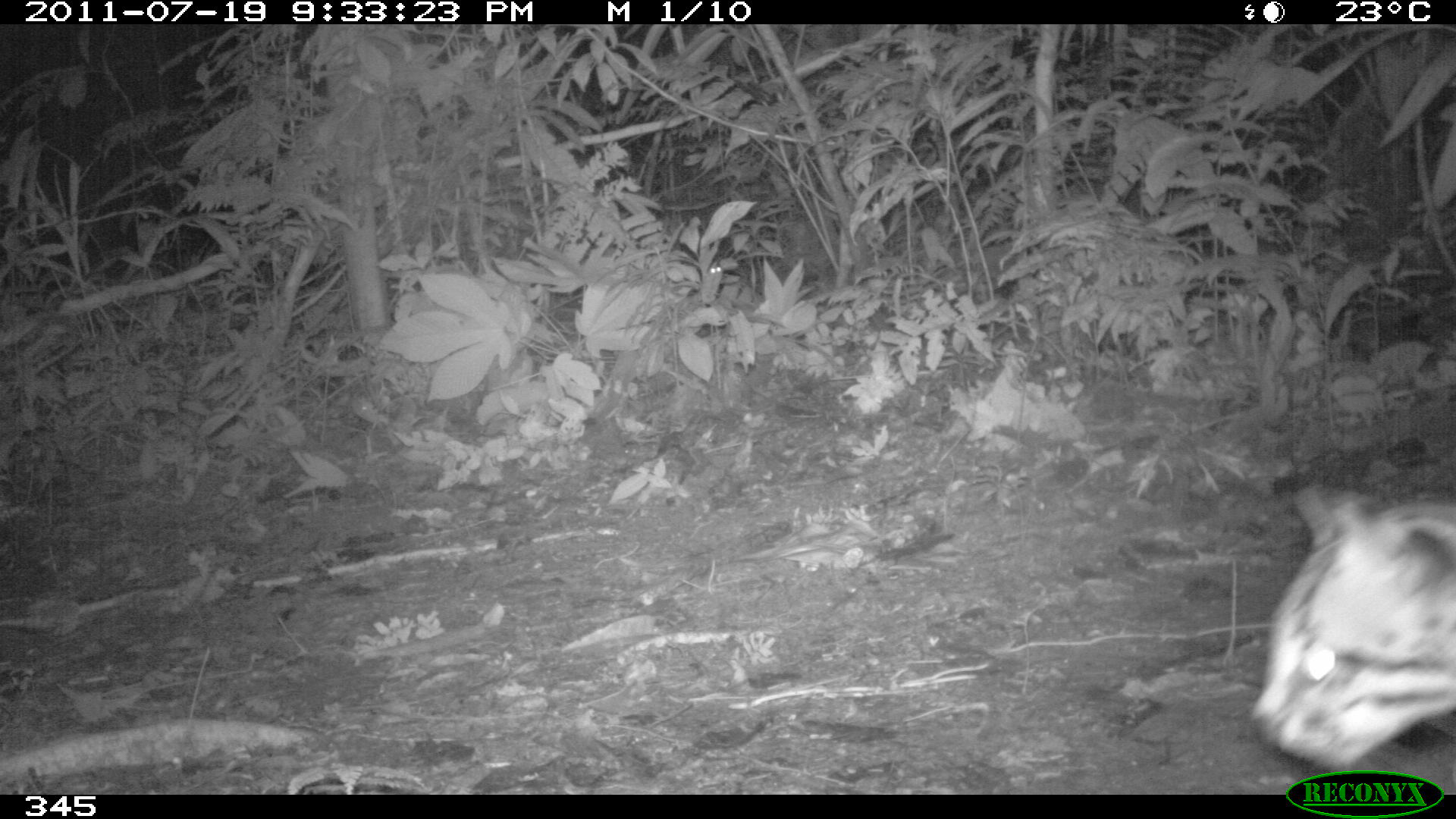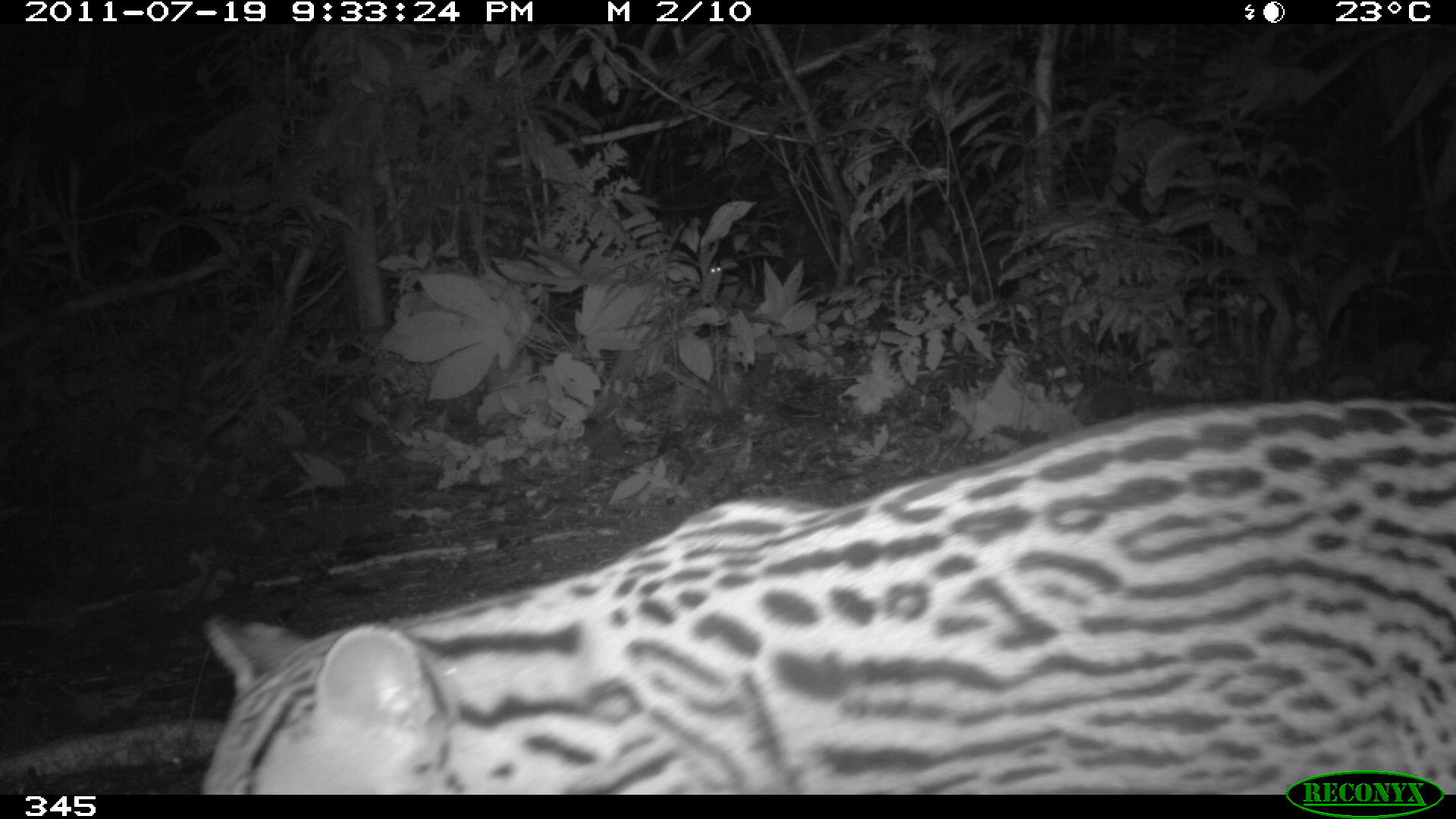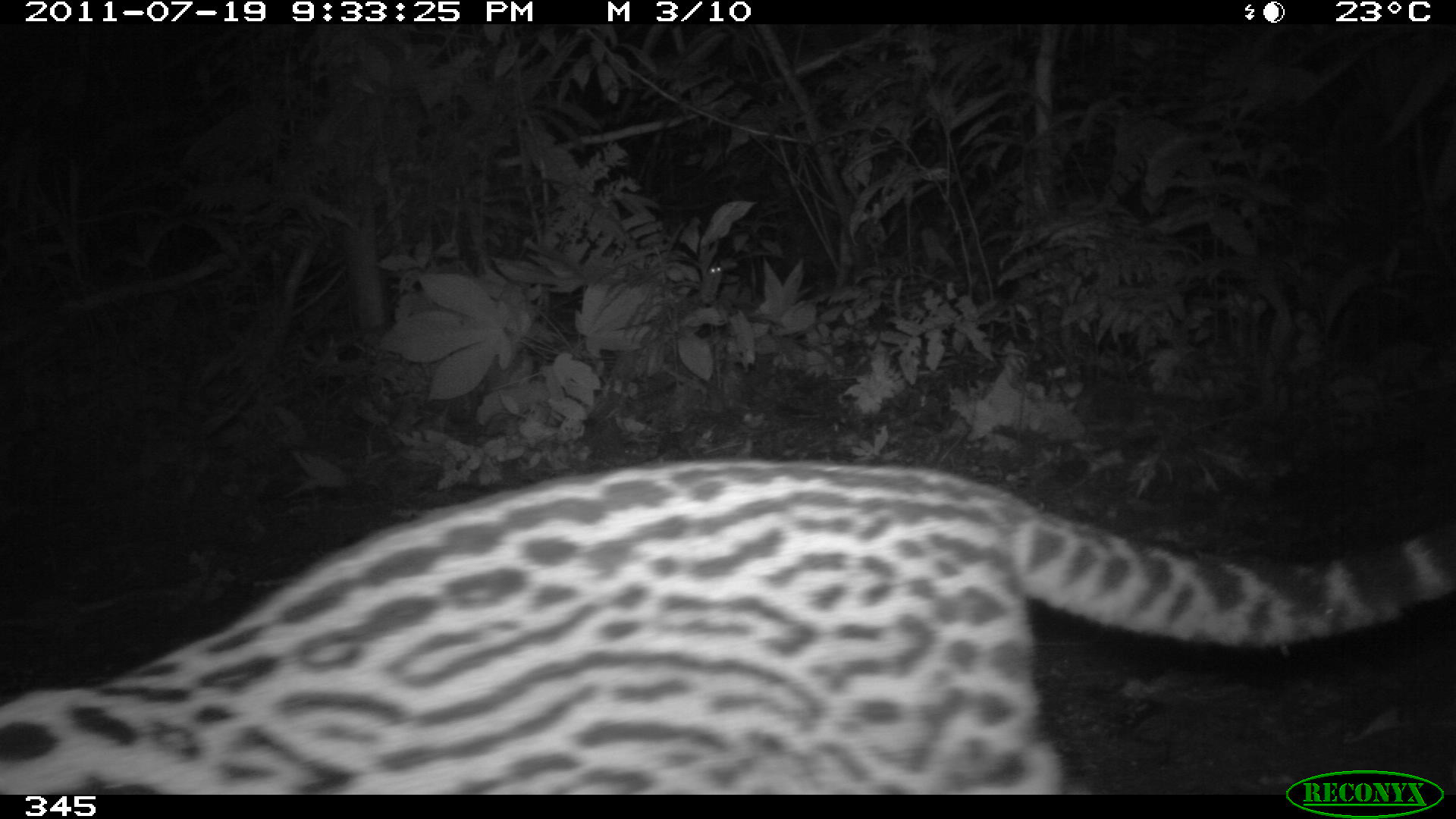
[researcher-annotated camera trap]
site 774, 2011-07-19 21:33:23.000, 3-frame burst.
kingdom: Animalia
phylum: Chordata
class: Mammalia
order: Carnivora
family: Felidae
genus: Leopardus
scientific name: Leopardus pardalis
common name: ocelot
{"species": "Leopardus pardalis (ocelot)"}